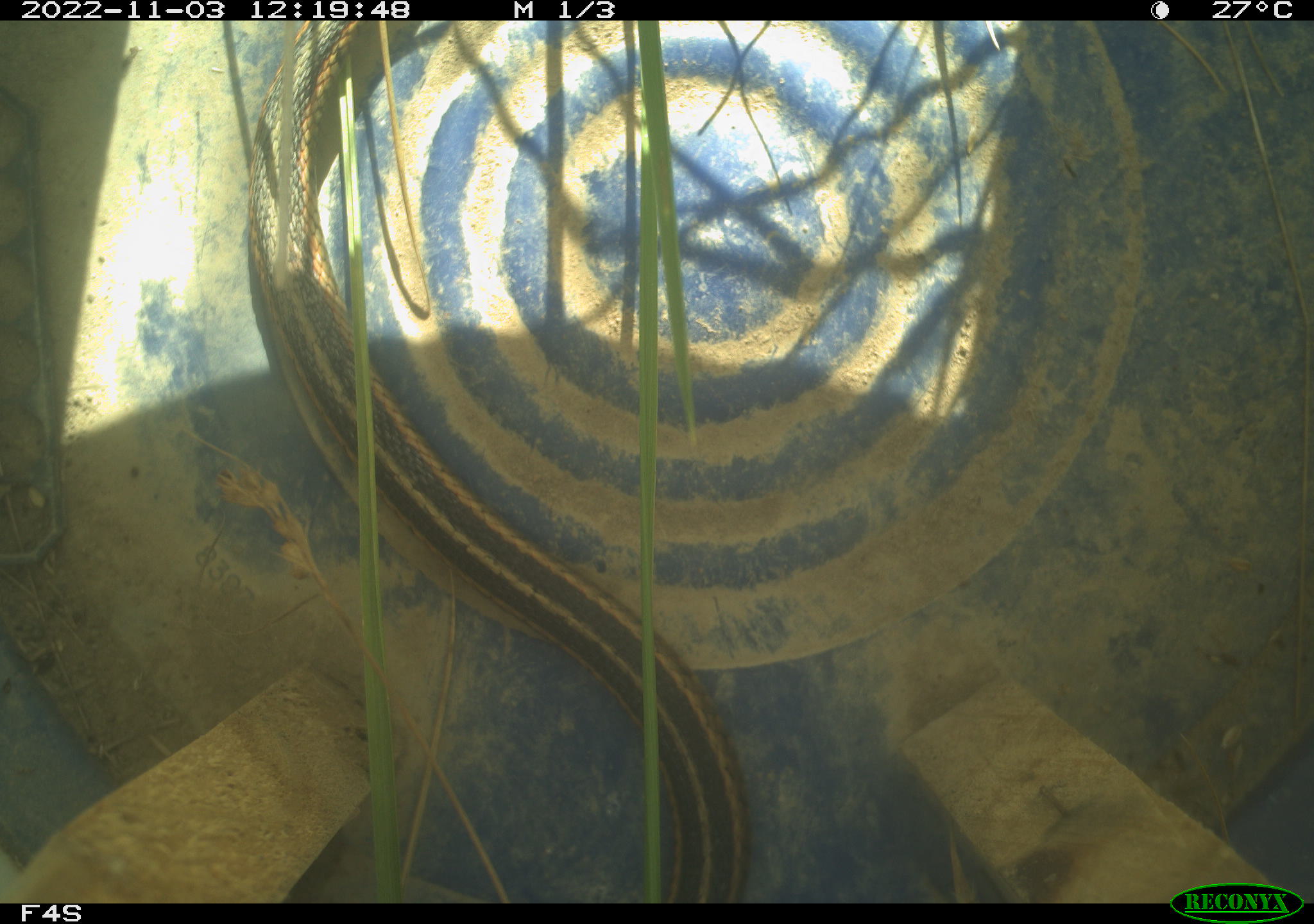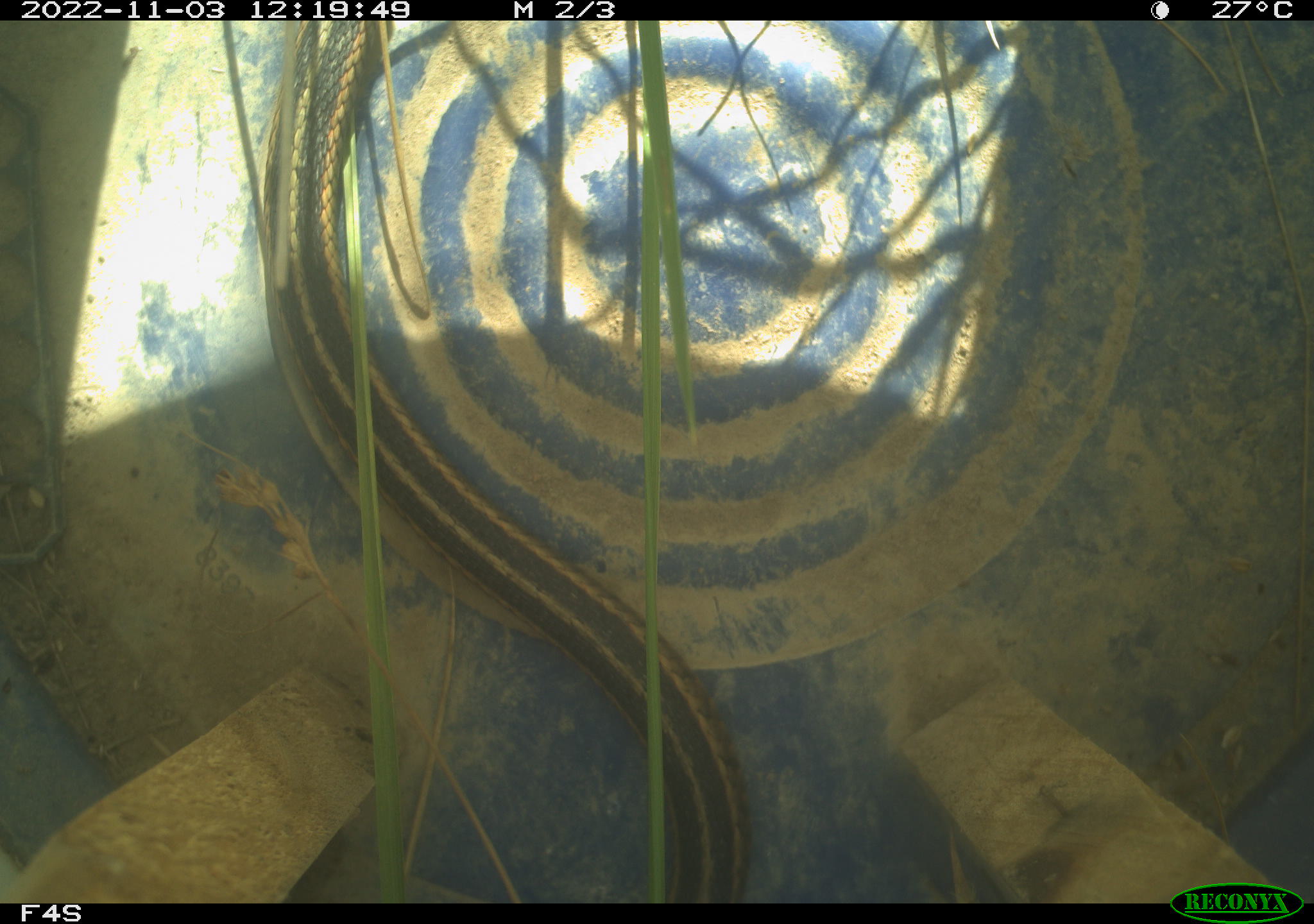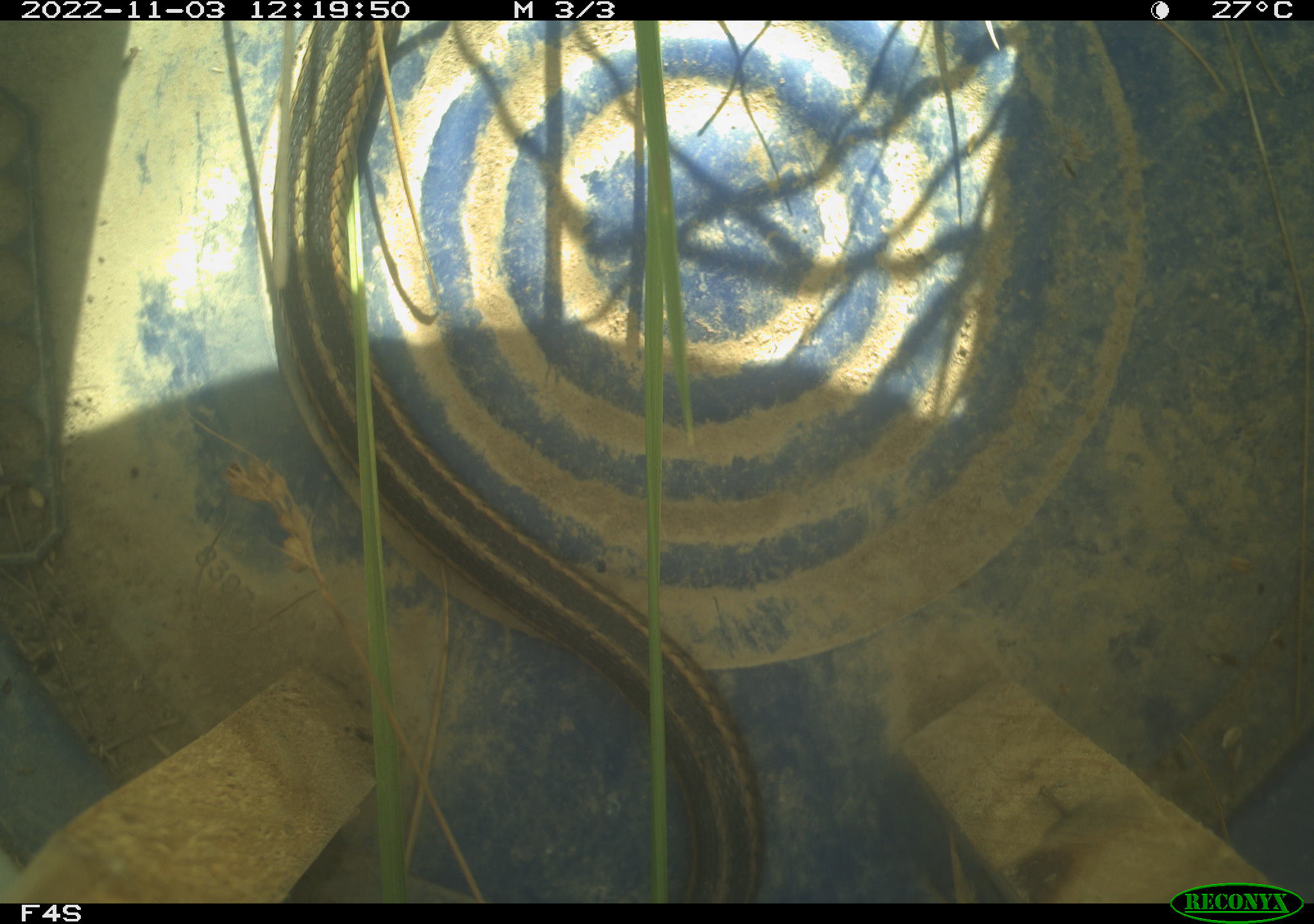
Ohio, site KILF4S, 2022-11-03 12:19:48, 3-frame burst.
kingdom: Animalia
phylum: Chordata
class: Reptilia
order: Squamata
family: Colubridae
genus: Thamnophis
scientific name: Thamnophis sirtalis sirtalis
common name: eastern gartersnake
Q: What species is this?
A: Eastern gartersnake (Thamnophis sirtalis sirtalis).